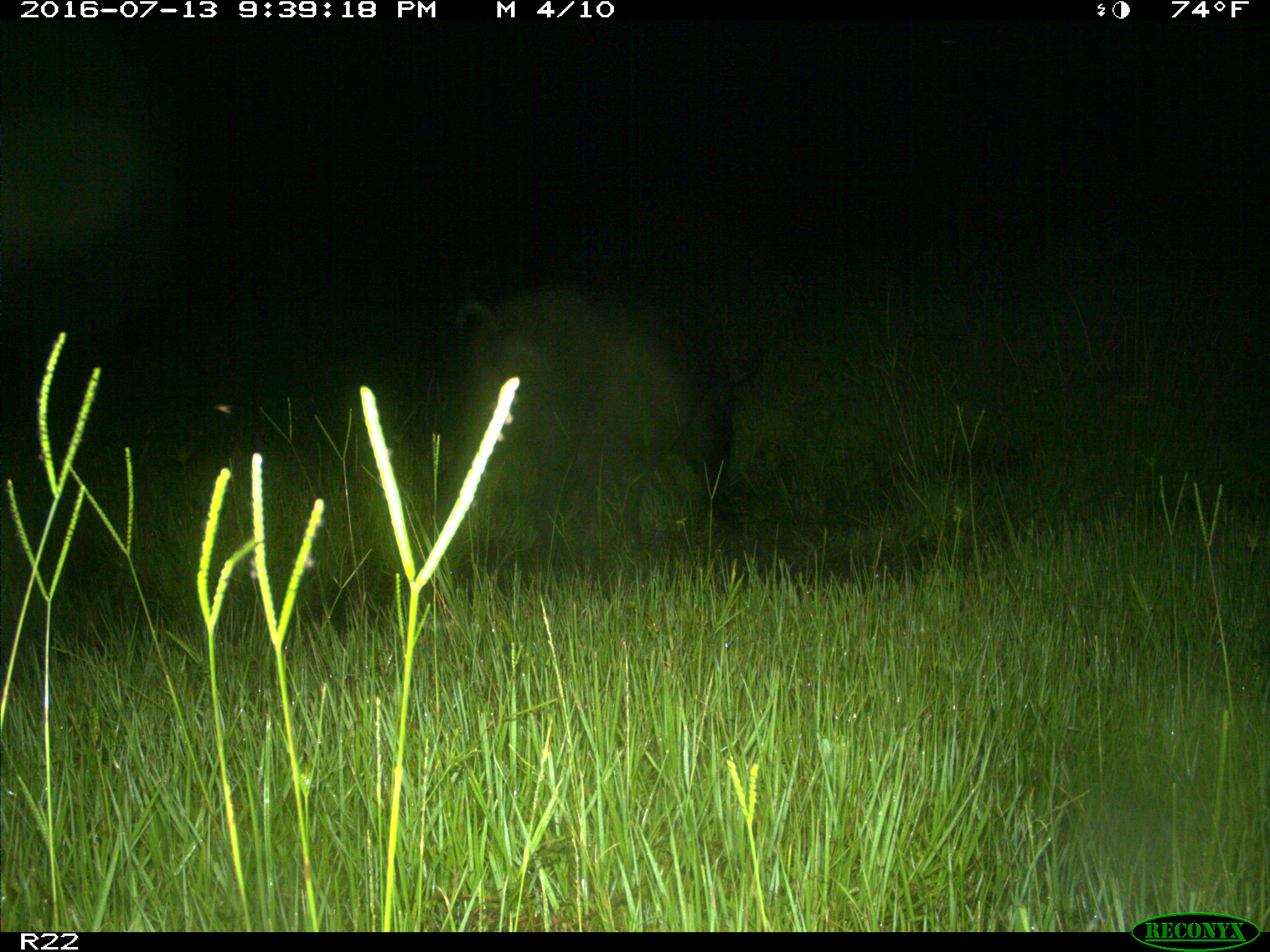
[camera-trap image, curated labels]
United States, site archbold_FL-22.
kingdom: Animalia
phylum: Chordata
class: Mammalia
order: Artiodactyla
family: Suidae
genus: Sus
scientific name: Sus scrofa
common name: wild boar